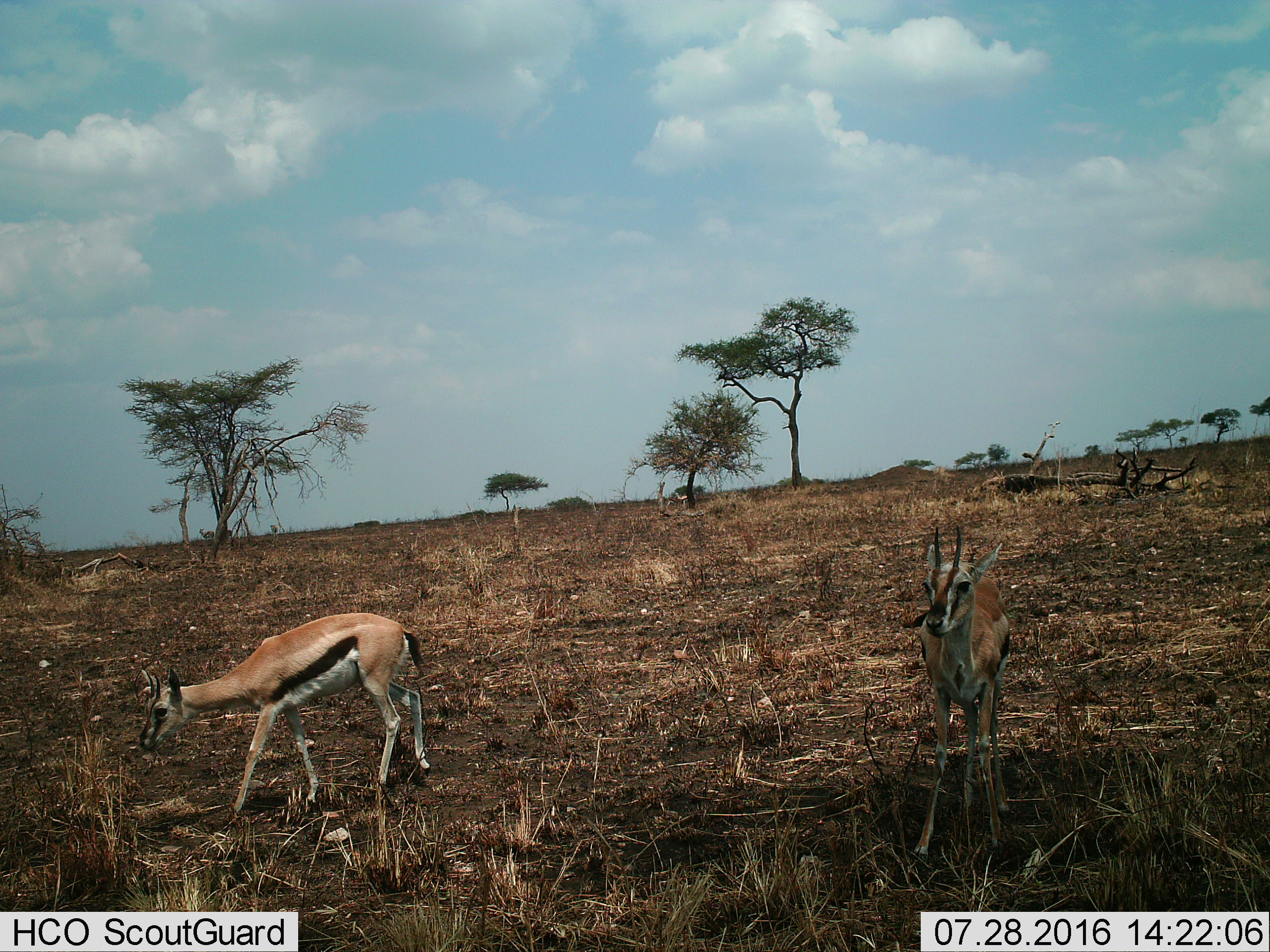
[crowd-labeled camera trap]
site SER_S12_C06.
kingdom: Animalia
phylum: Chordata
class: Mammalia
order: Artiodactyla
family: Bovidae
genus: Eudorcas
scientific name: Eudorcas thomsonii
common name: thomson's gazelle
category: gazellethomsons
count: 2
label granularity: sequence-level